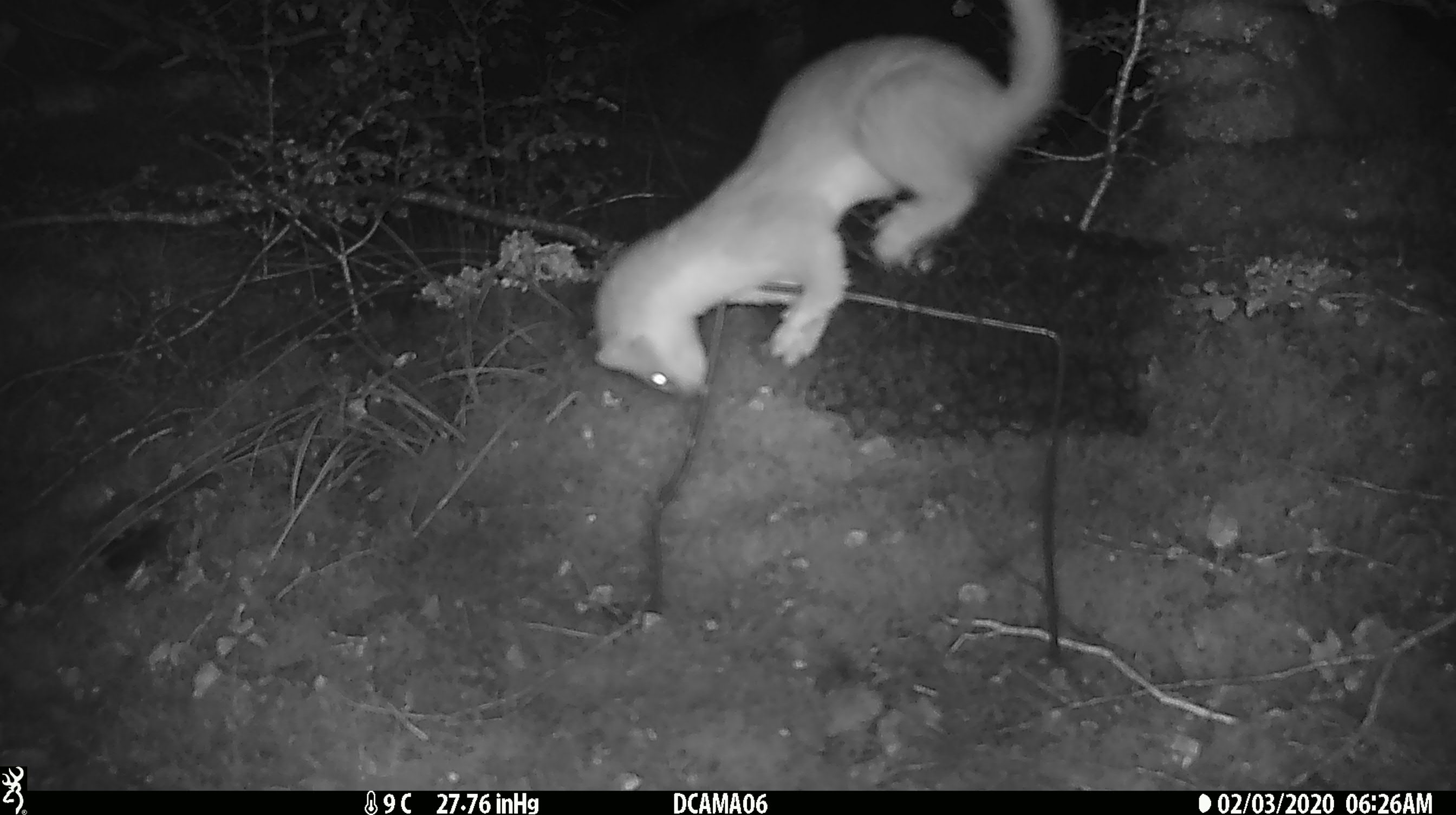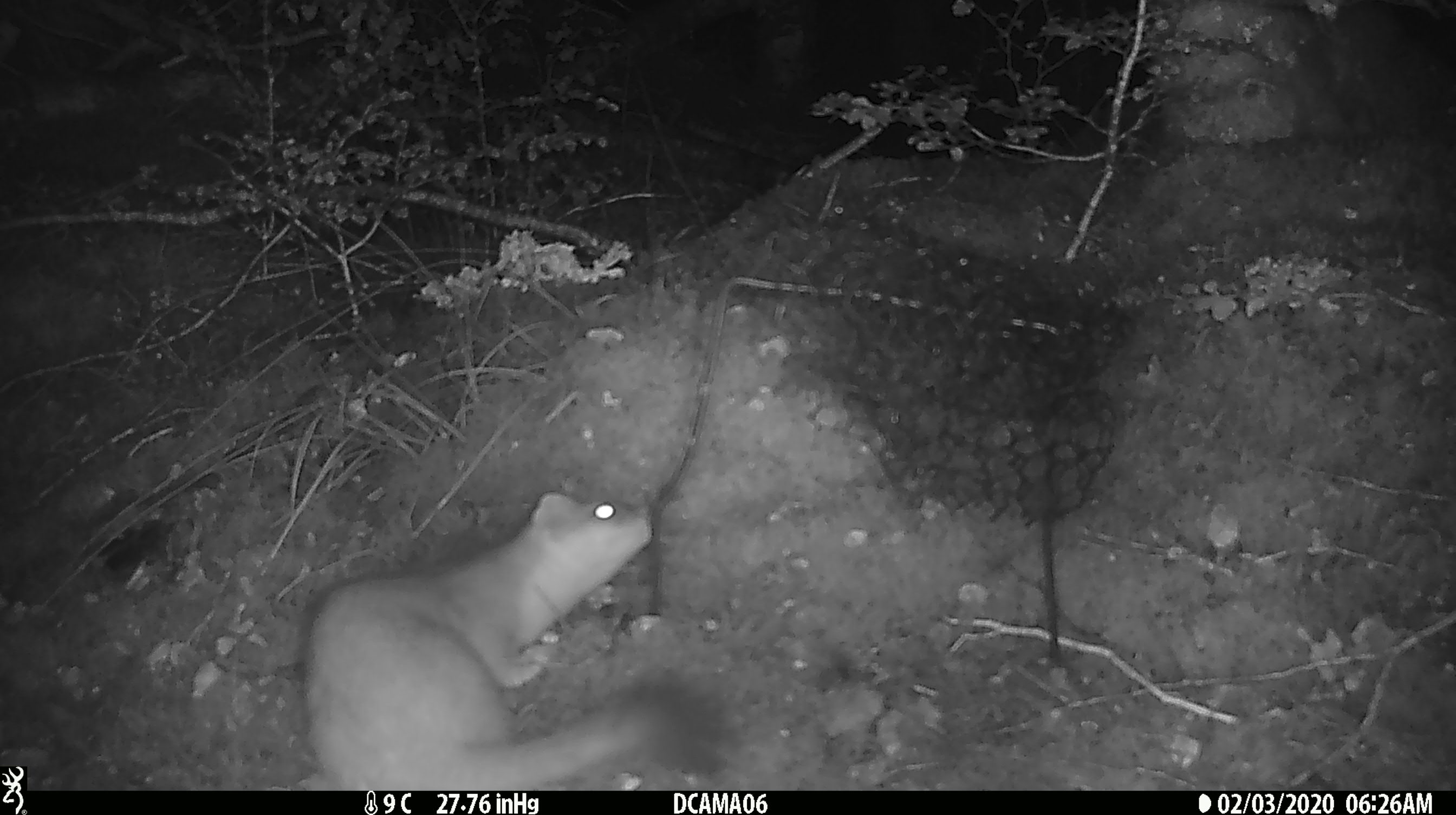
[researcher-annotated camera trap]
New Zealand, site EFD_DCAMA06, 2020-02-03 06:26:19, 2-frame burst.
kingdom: Animalia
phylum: Chordata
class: Mammalia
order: Carnivora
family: Mustelidae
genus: Mustela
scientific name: Mustela erminea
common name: stoat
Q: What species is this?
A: Stoat (Mustela erminea).